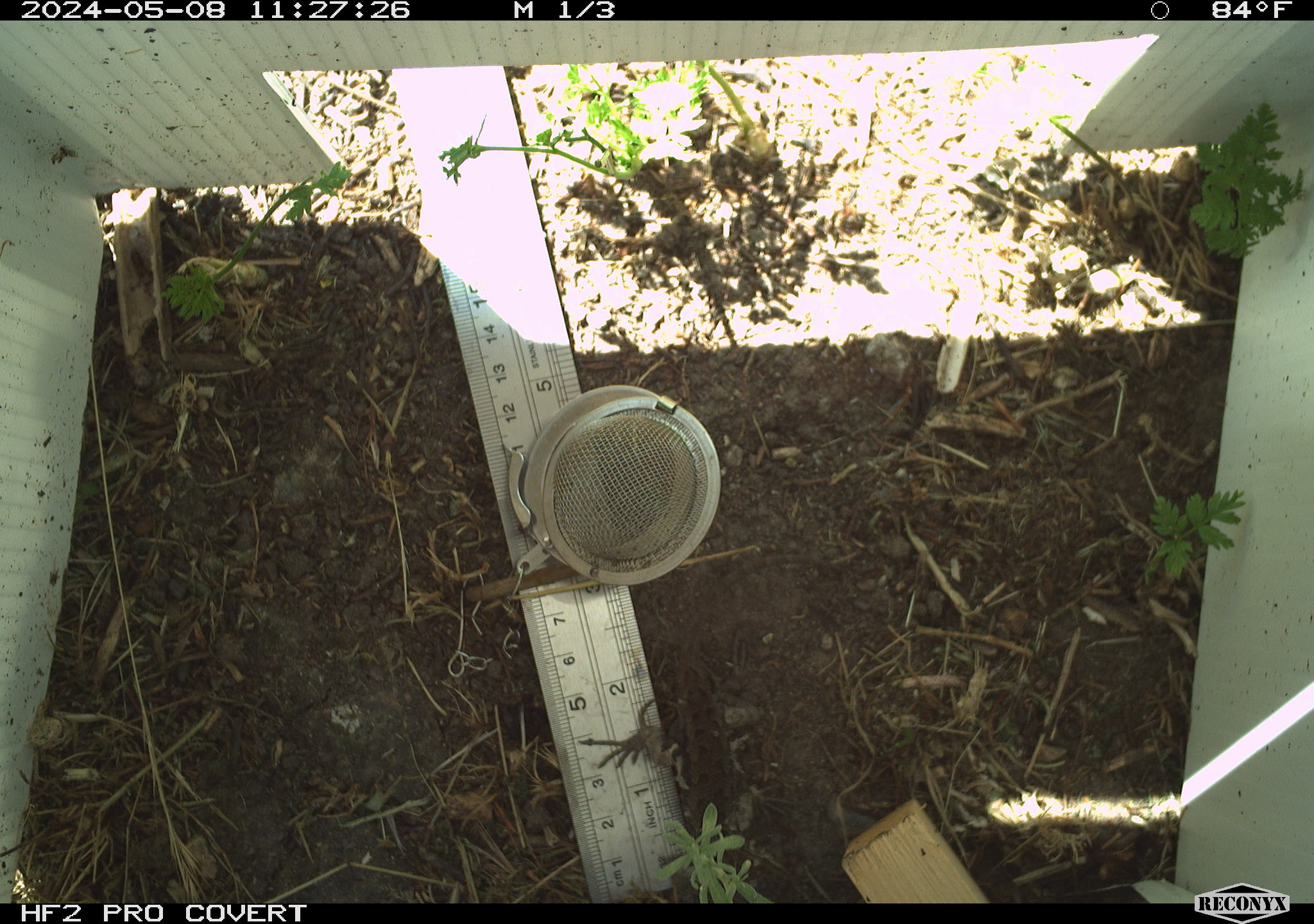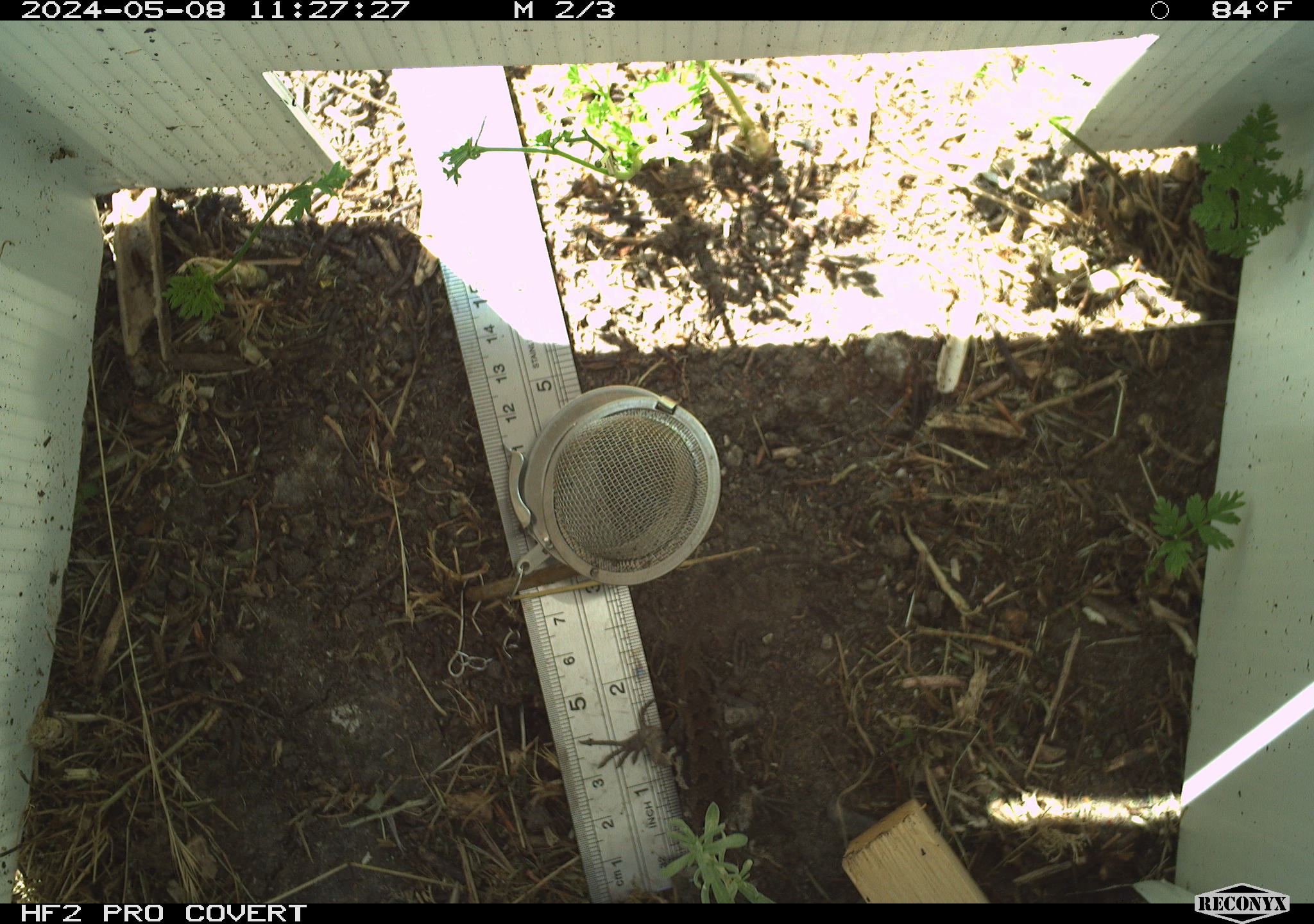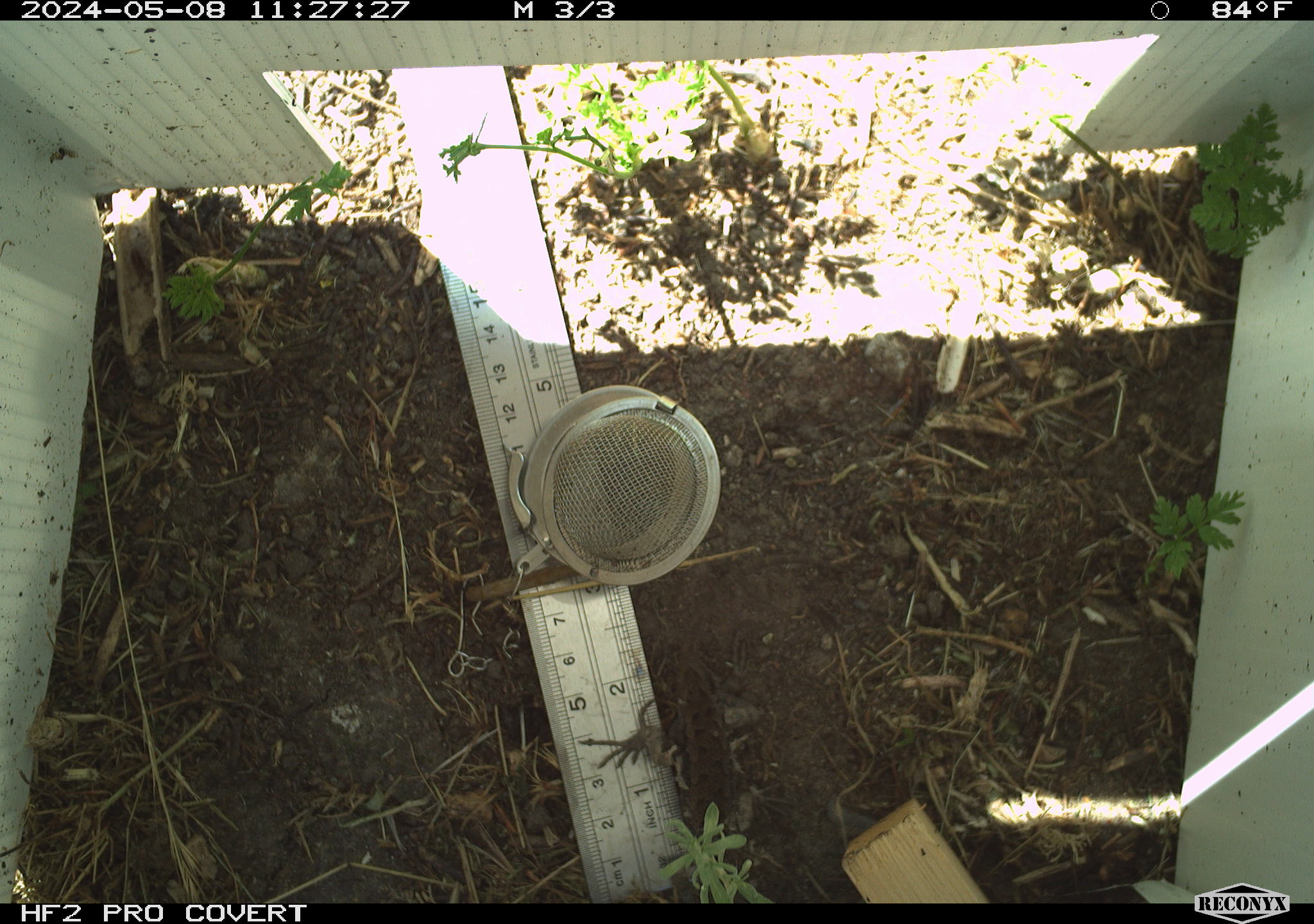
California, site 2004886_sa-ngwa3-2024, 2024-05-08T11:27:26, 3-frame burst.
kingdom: Animalia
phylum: Chordata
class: Reptilia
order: Squamata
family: Phrynosomatidae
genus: Sceloporus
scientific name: Sceloporus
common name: spiny lizards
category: sceloporus species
Sceloporus species (spiny lizards) (Sceloporus).